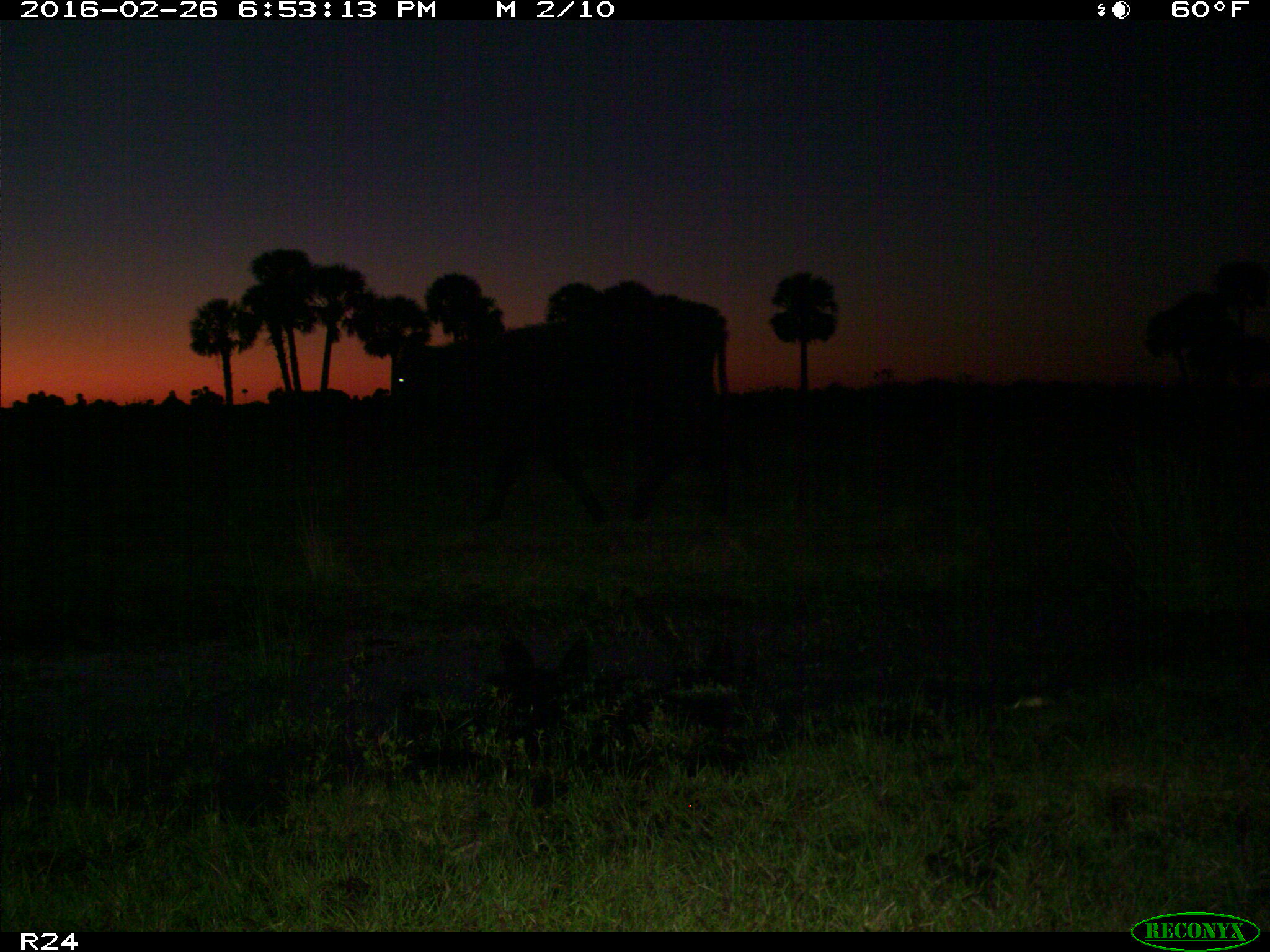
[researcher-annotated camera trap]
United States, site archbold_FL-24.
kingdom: Animalia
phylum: Chordata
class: Mammalia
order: Artiodactyla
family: Bovidae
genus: Bos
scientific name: Bos taurus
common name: domestic cow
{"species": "Bos taurus (domestic cow)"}